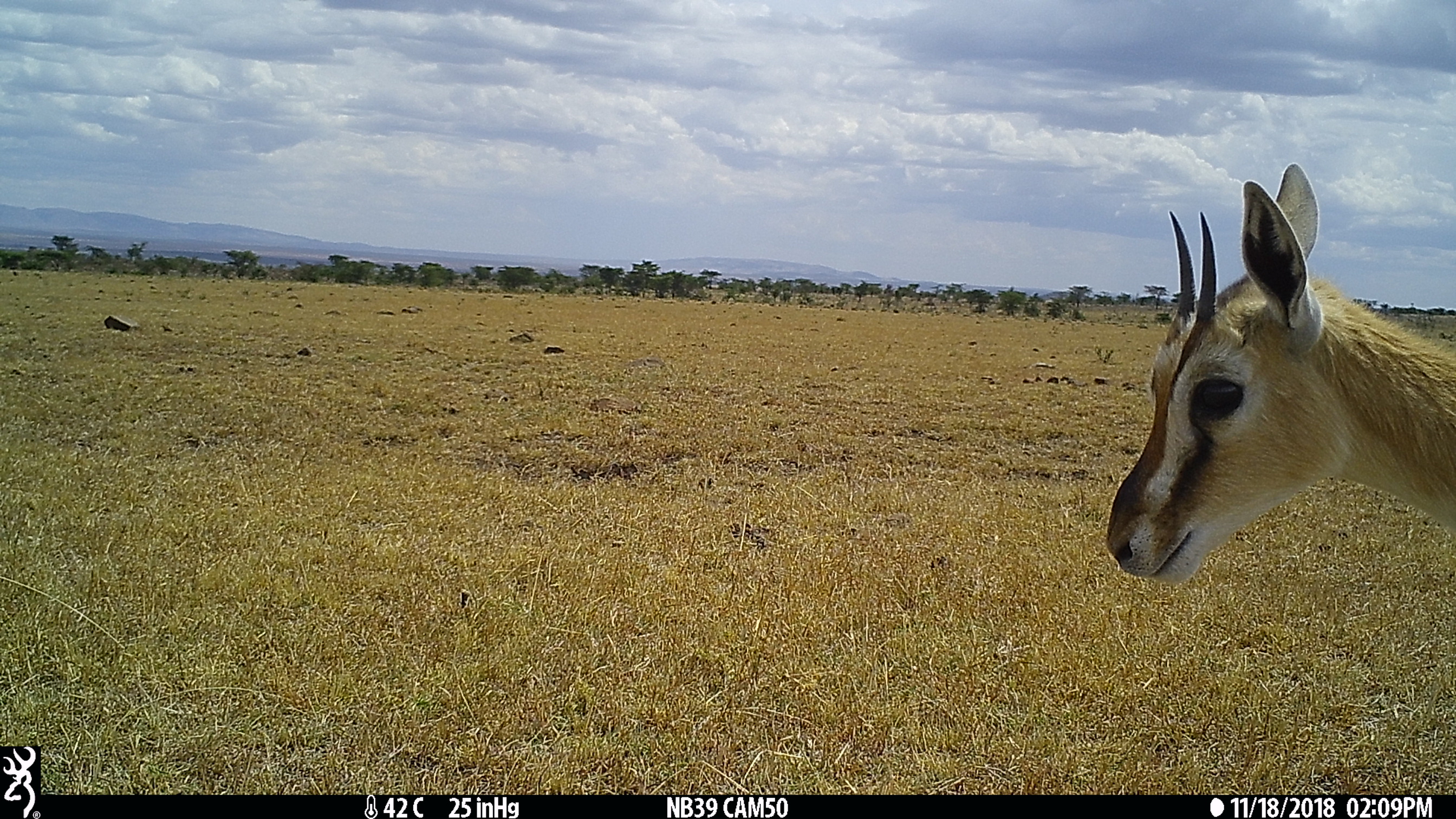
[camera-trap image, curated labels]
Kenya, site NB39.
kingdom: Animalia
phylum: Chordata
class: Mammalia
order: Artiodactyla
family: Bovidae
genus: Eudorcas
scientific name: Eudorcas thomsonii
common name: thomon's gazelle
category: gazelle thomsons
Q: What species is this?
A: Gazelle thomsons (thomon's gazelle) (Eudorcas thomsonii).